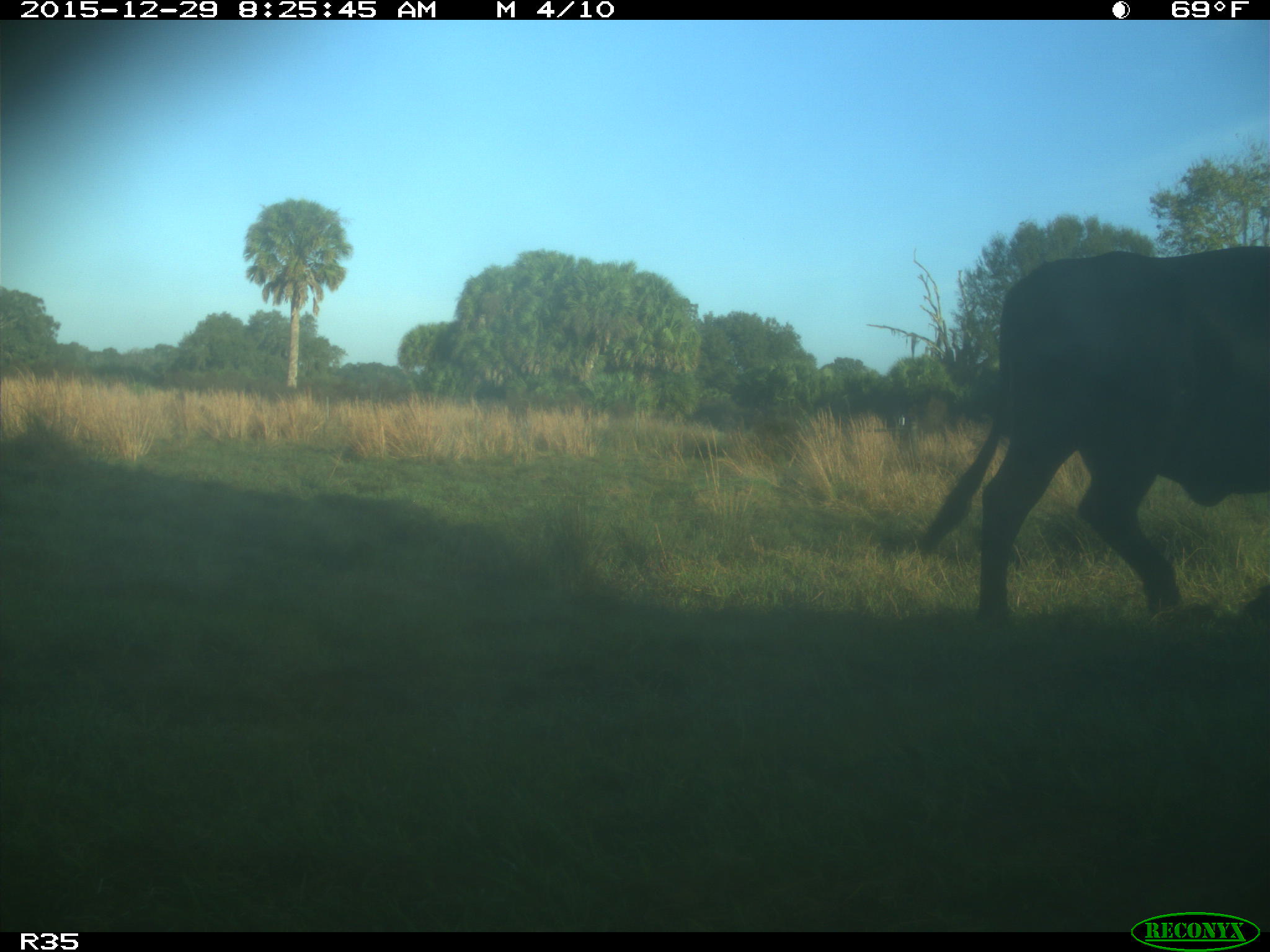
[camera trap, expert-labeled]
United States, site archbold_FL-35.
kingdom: Animalia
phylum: Chordata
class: Mammalia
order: Artiodactyla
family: Bovidae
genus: Bos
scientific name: Bos taurus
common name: domestic cow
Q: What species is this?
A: Bos taurus (domestic cow).